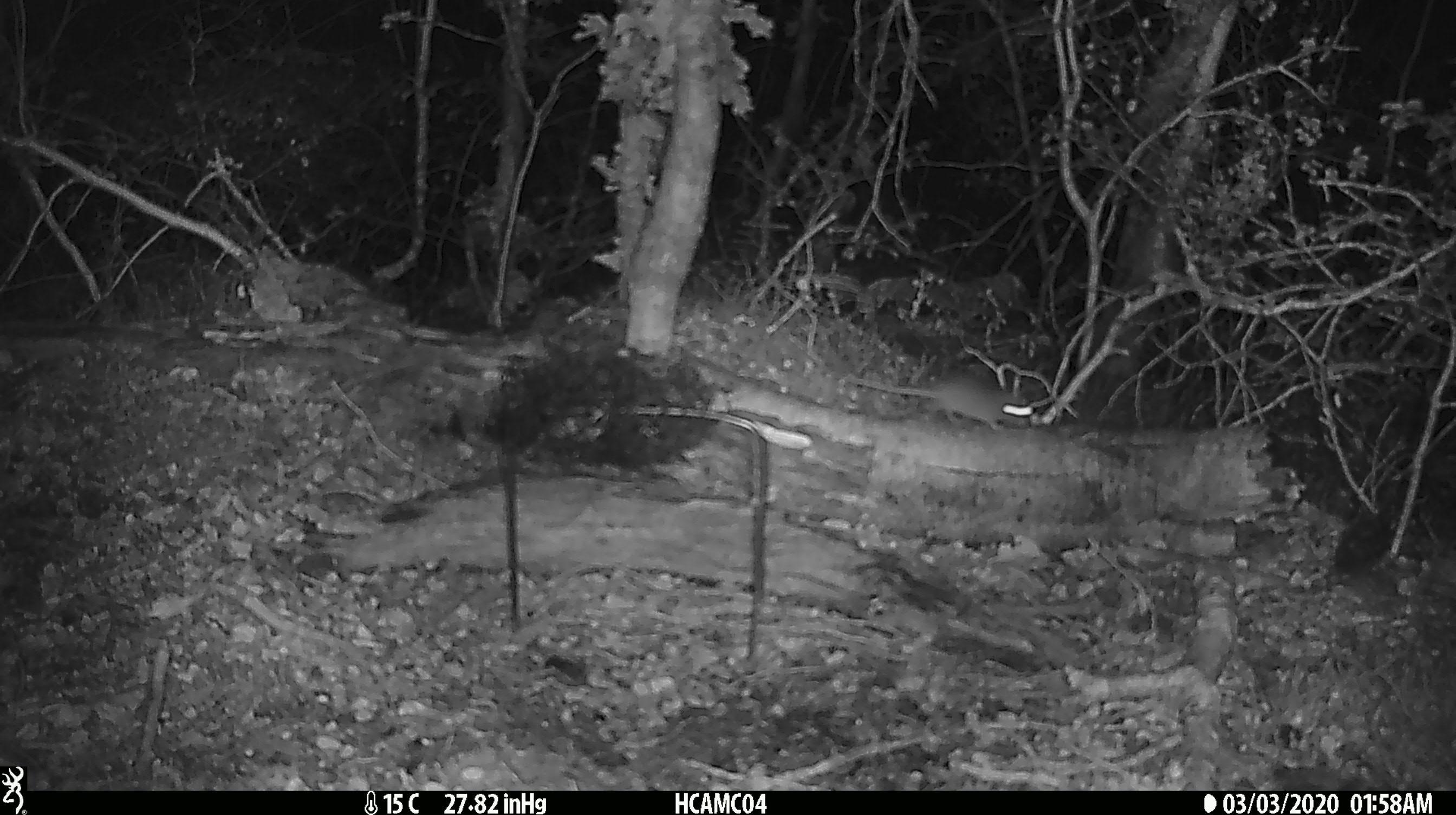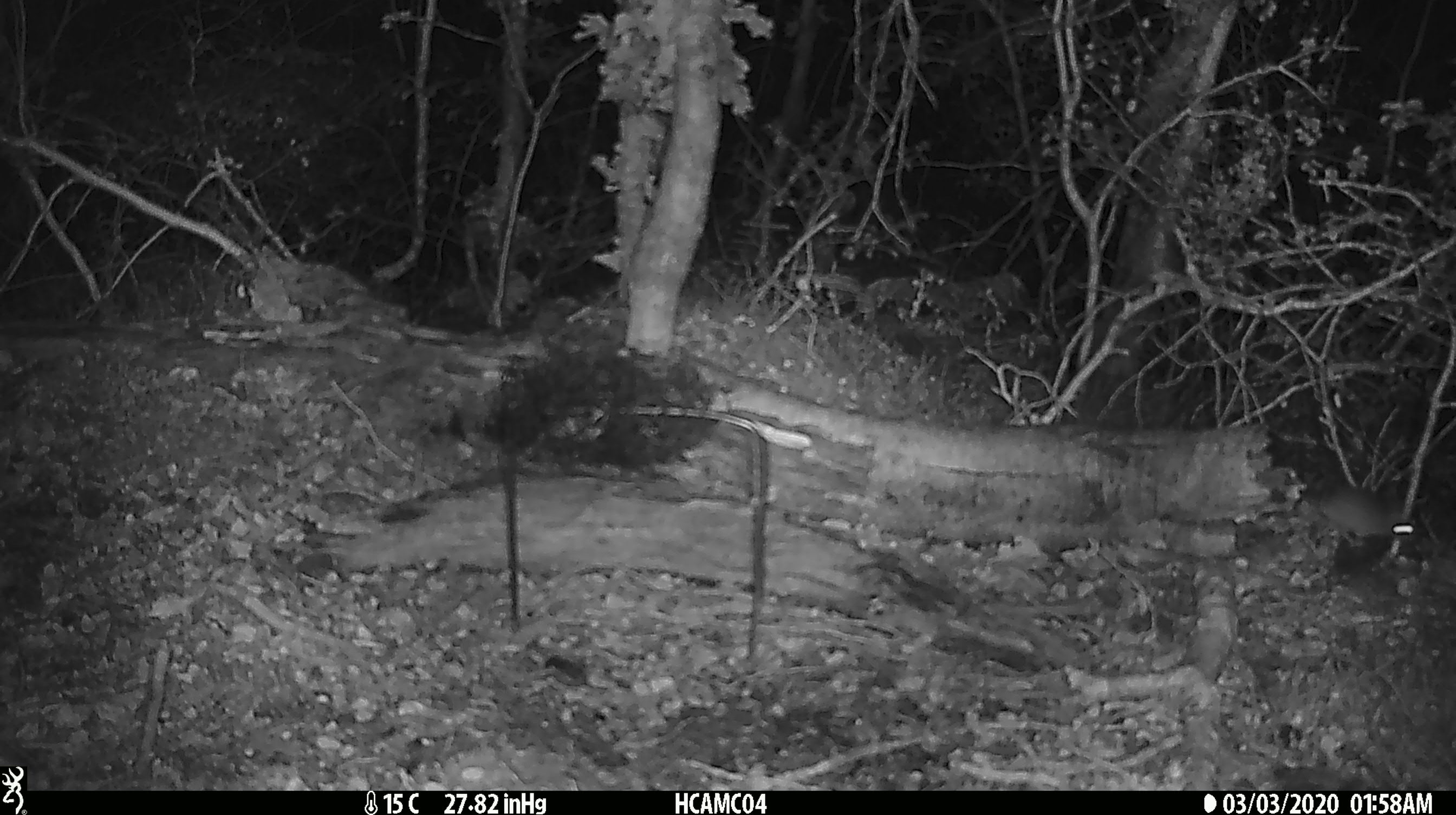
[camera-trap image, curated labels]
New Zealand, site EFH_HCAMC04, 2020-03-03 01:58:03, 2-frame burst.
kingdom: Animalia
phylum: Chordata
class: Mammalia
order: Rodentia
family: Muridae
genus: Mus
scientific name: Mus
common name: mouse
Mouse (Mus).